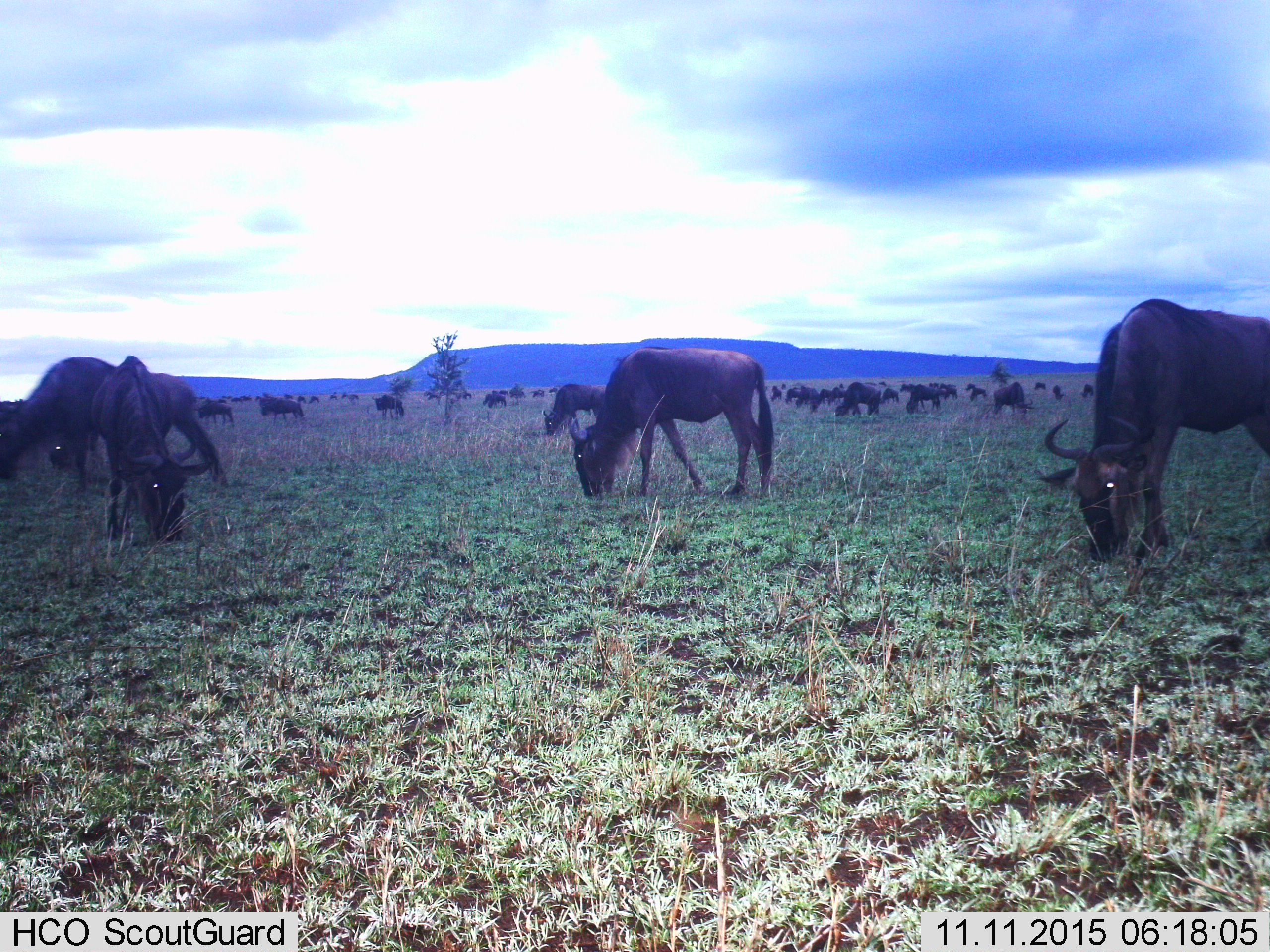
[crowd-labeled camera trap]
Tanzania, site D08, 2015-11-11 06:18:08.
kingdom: Animalia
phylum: Chordata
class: Mammalia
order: Artiodactyla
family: Bovidae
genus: Connochaetes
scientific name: Connochaetes taurinus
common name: blue wildebeest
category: wildebeest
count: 51+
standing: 47%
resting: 7%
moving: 40%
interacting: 7%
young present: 13%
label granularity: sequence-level